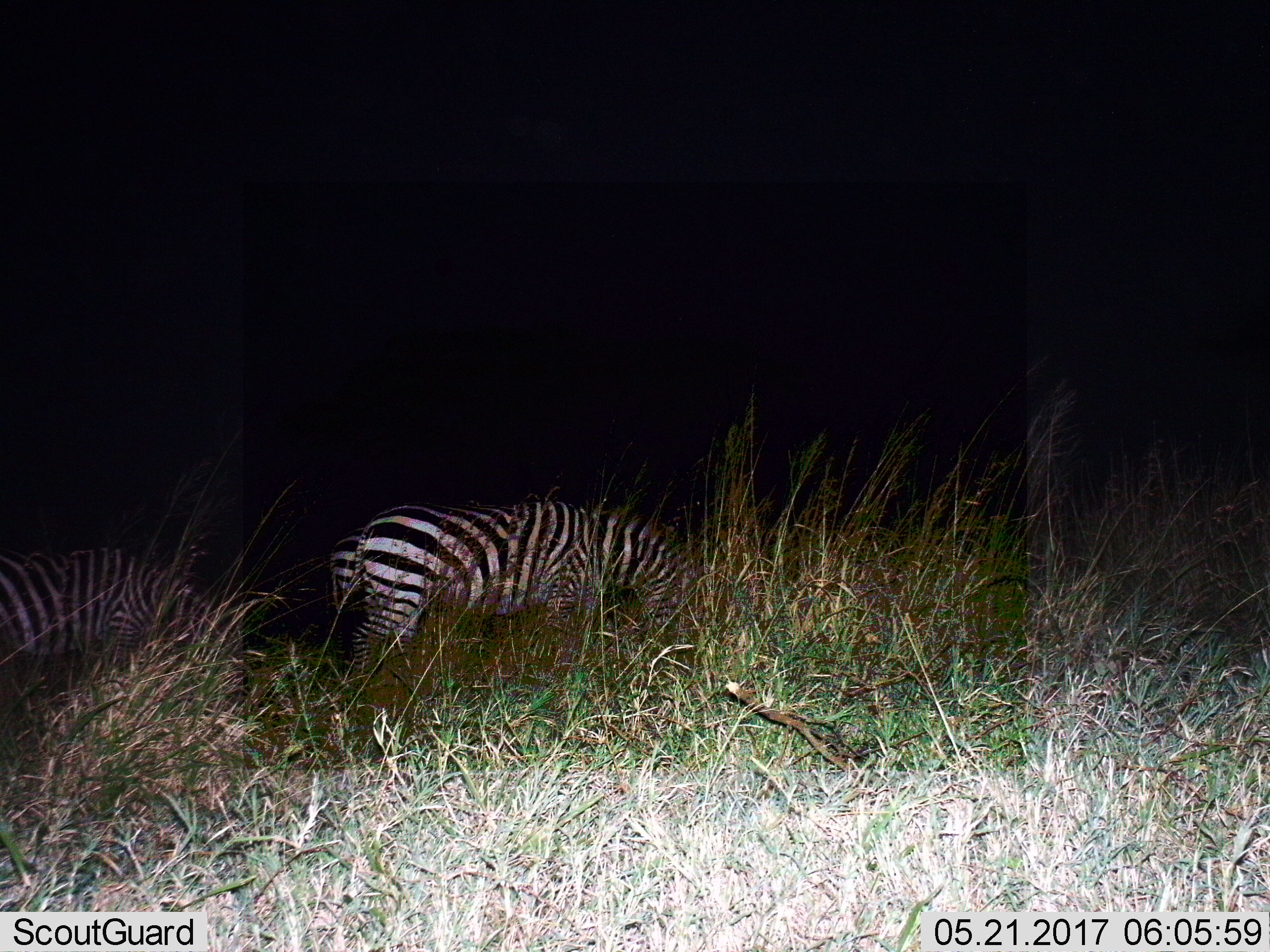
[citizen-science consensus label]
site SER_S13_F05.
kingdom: Animalia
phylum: Chordata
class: Mammalia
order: Perissodactyla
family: Equidae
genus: Equus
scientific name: Equus quagga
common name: plains zebra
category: zebraplains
Zebraplains (plains zebra) (Equus quagga), count 3. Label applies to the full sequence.